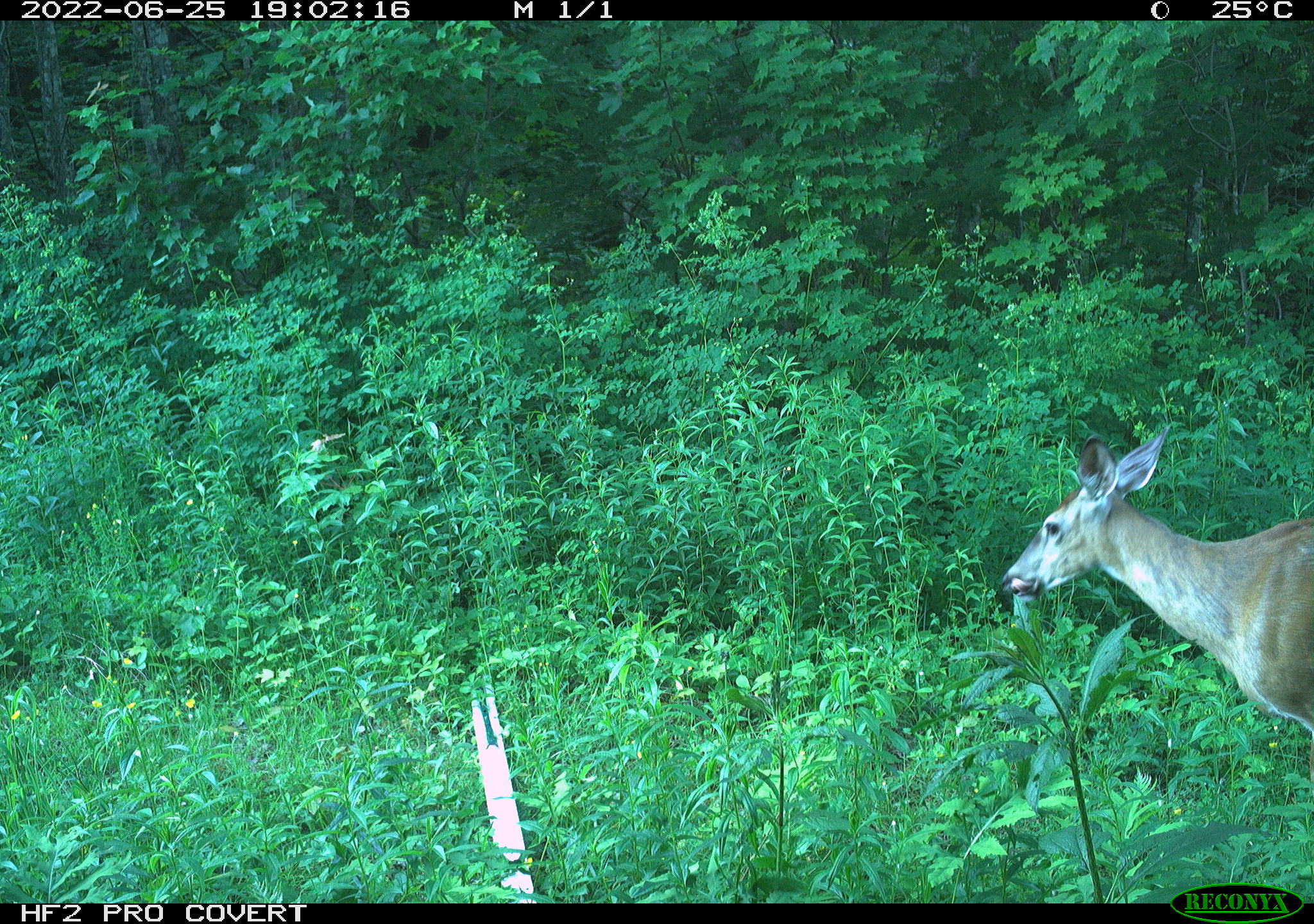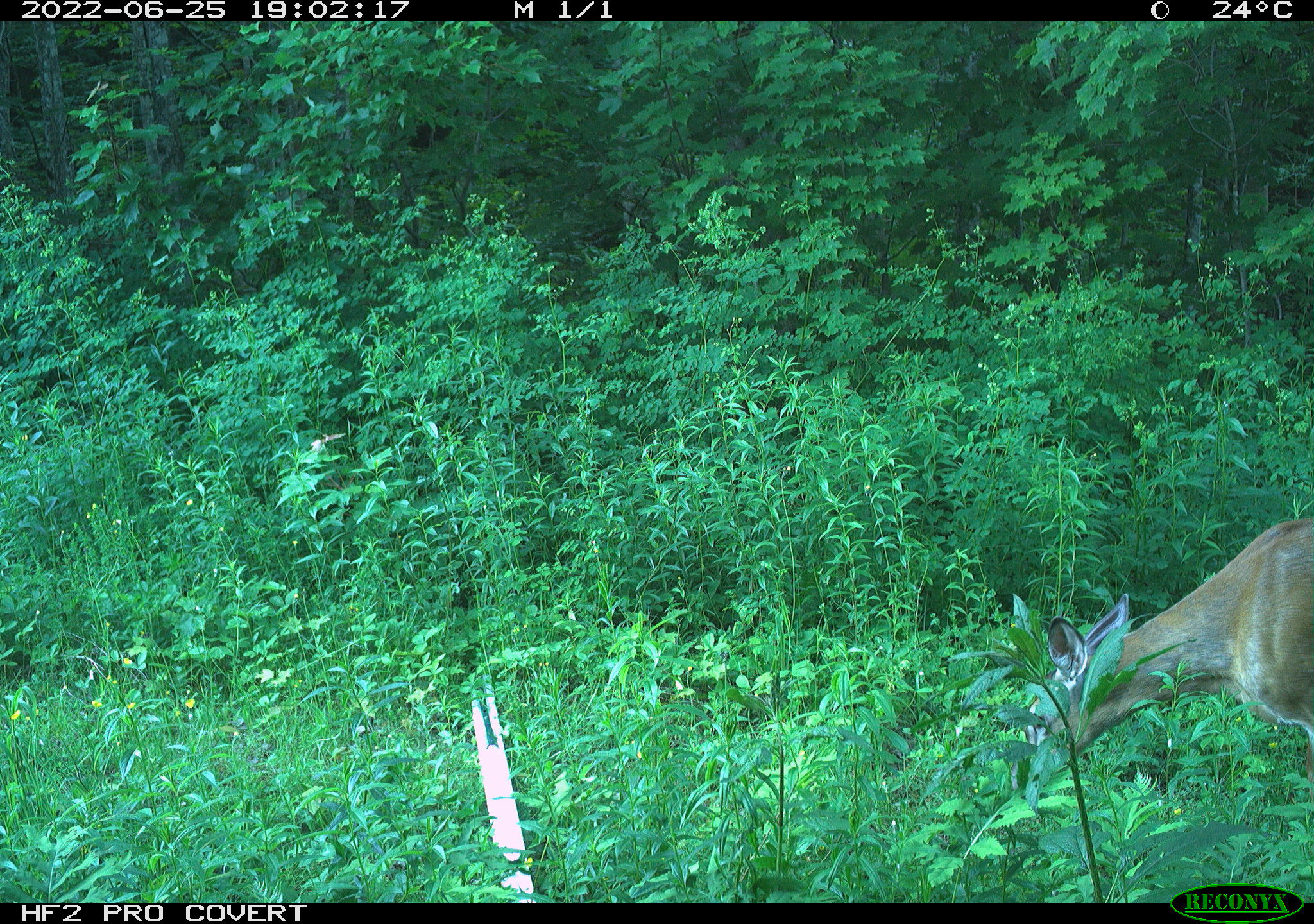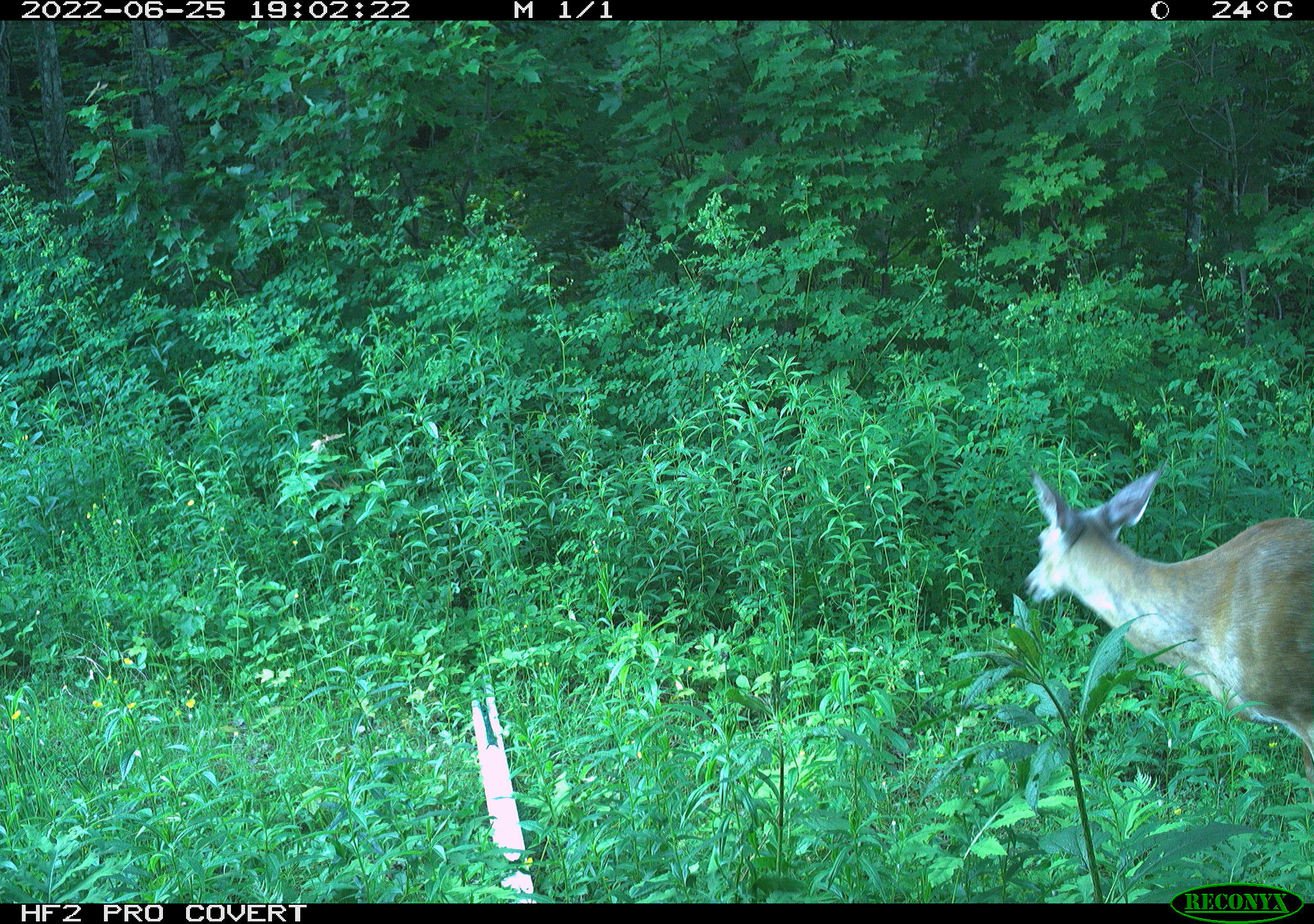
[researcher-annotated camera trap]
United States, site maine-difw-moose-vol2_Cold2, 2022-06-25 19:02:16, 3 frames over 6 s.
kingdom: Animalia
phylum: Chordata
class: Mammalia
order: Artiodactyla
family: Cervidae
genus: Odocoileus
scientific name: Odocoileus virginianus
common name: white-tailed deer